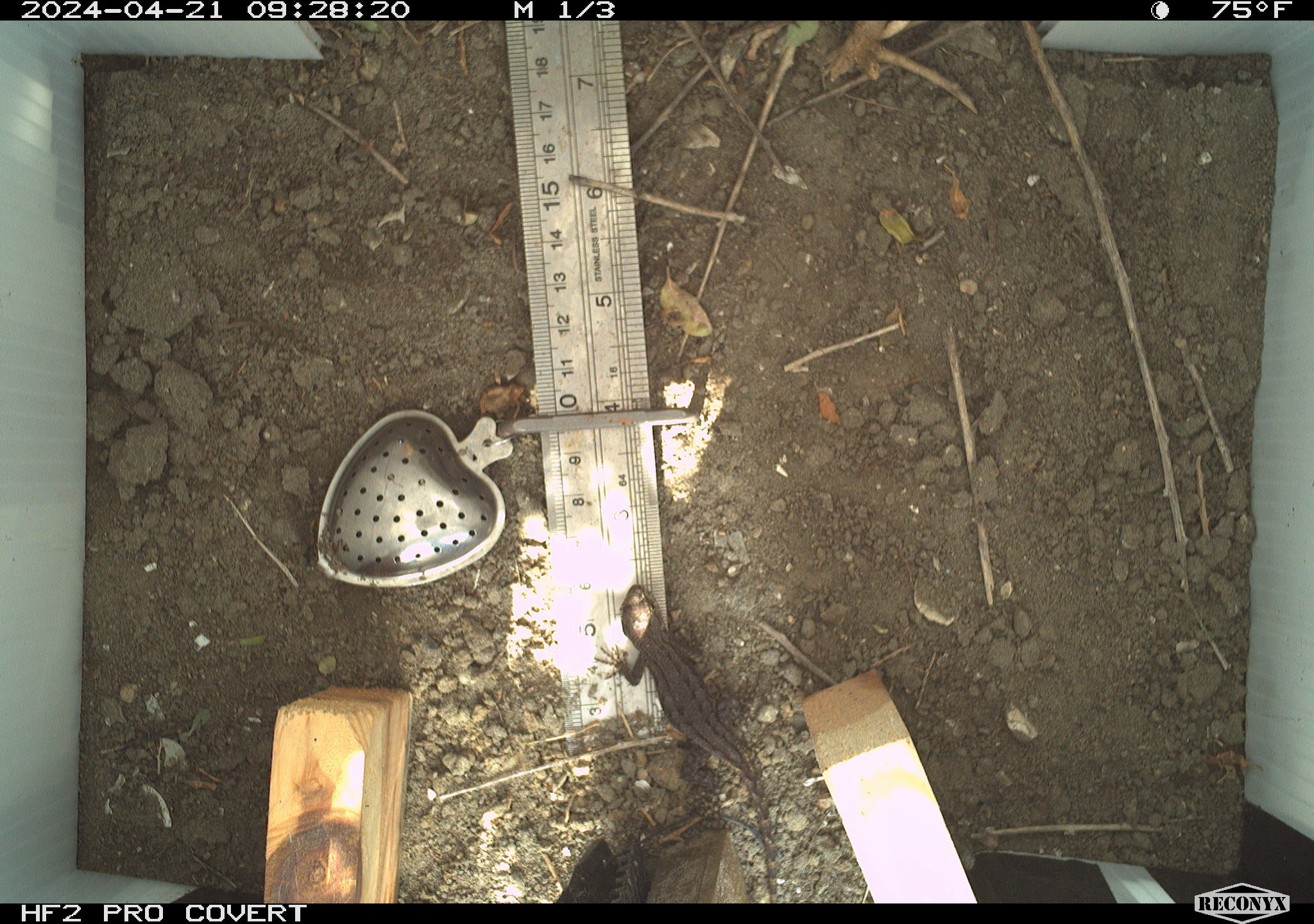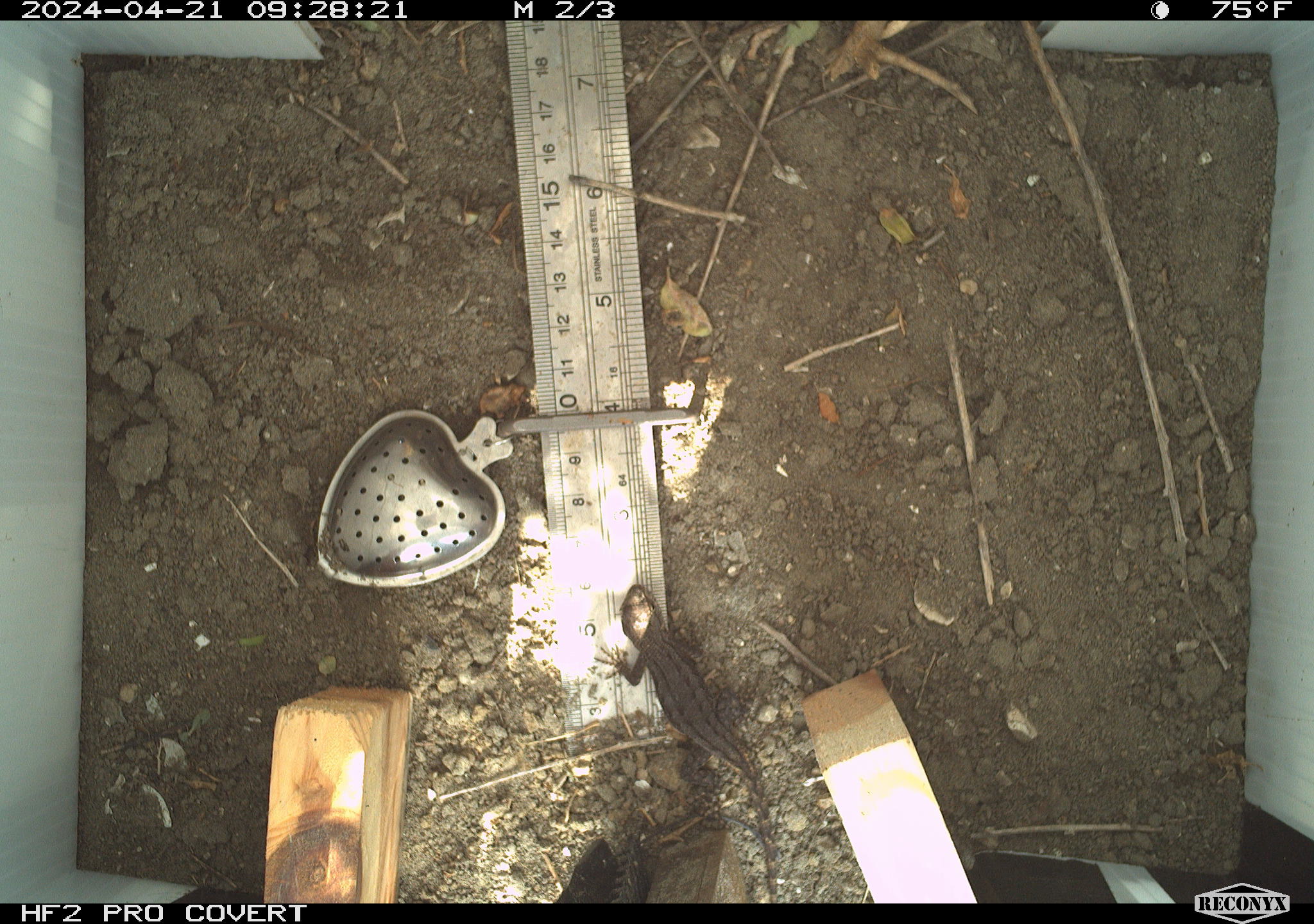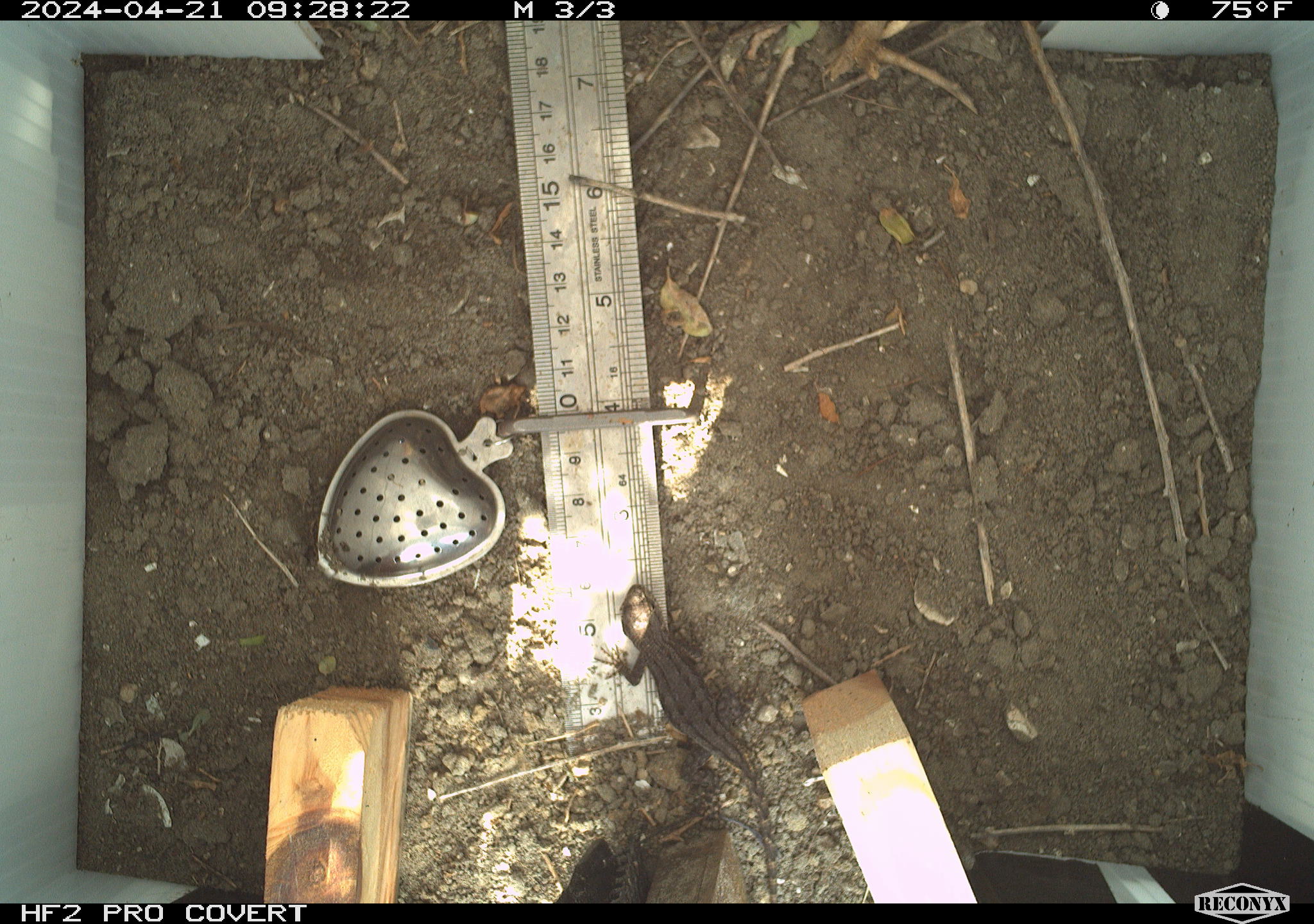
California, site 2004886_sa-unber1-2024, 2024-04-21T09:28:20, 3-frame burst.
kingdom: Animalia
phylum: Chordata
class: Reptilia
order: Squamata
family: Phrynosomatidae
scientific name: Phrynosomatidae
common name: phrynosomatid lizards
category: phrynosomatidae family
Phrynosomatidae family (phrynosomatid lizards) (Phrynosomatidae).